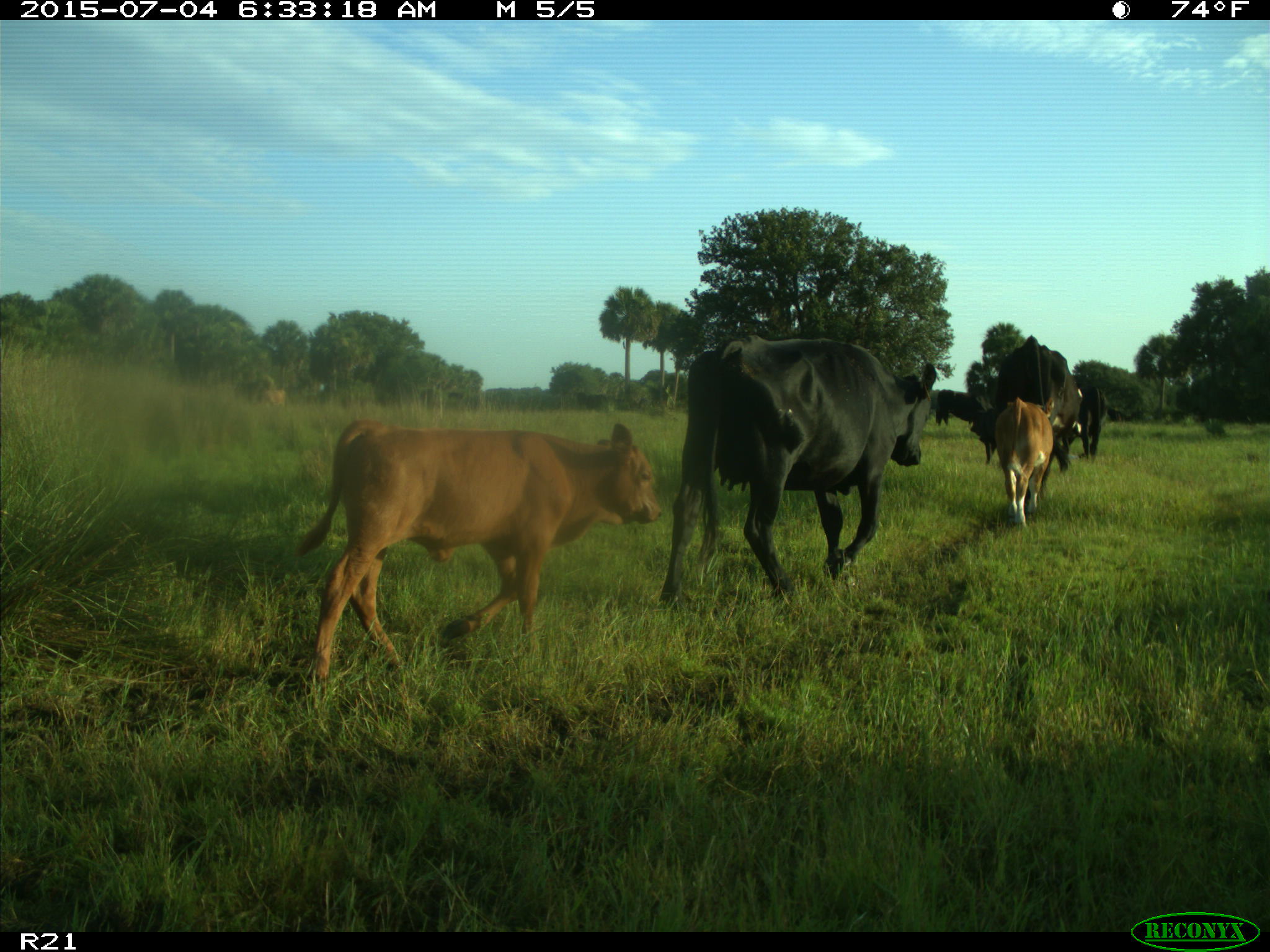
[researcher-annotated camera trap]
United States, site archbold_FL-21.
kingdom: Animalia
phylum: Chordata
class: Mammalia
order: Artiodactyla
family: Bovidae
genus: Bos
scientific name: Bos taurus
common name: domestic cow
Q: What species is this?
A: Bos taurus (domestic cow).